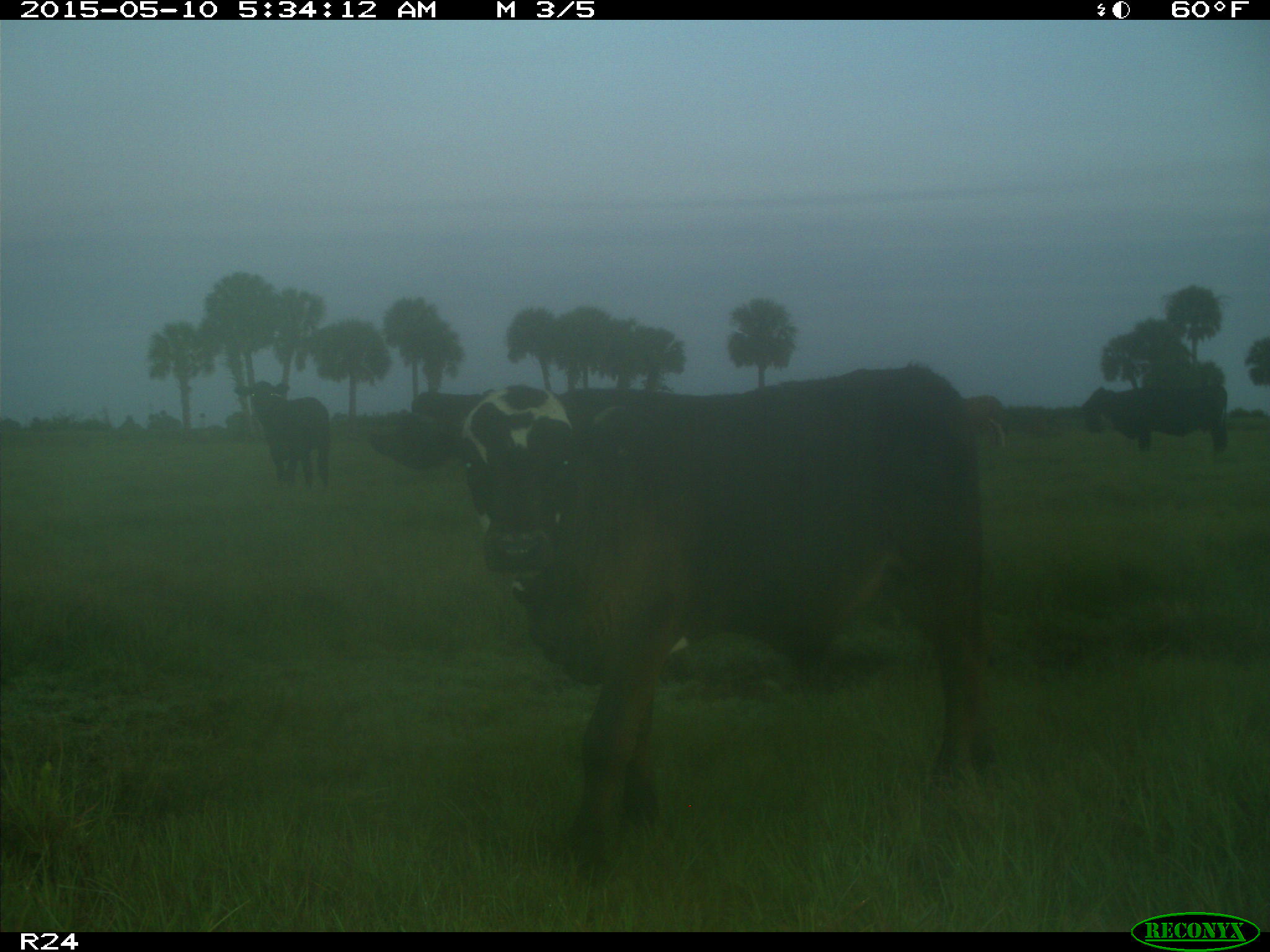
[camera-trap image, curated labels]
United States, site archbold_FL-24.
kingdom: Animalia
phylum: Chordata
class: Mammalia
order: Artiodactyla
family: Bovidae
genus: Bos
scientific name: Bos taurus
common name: domestic cow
Bos taurus (domestic cow).